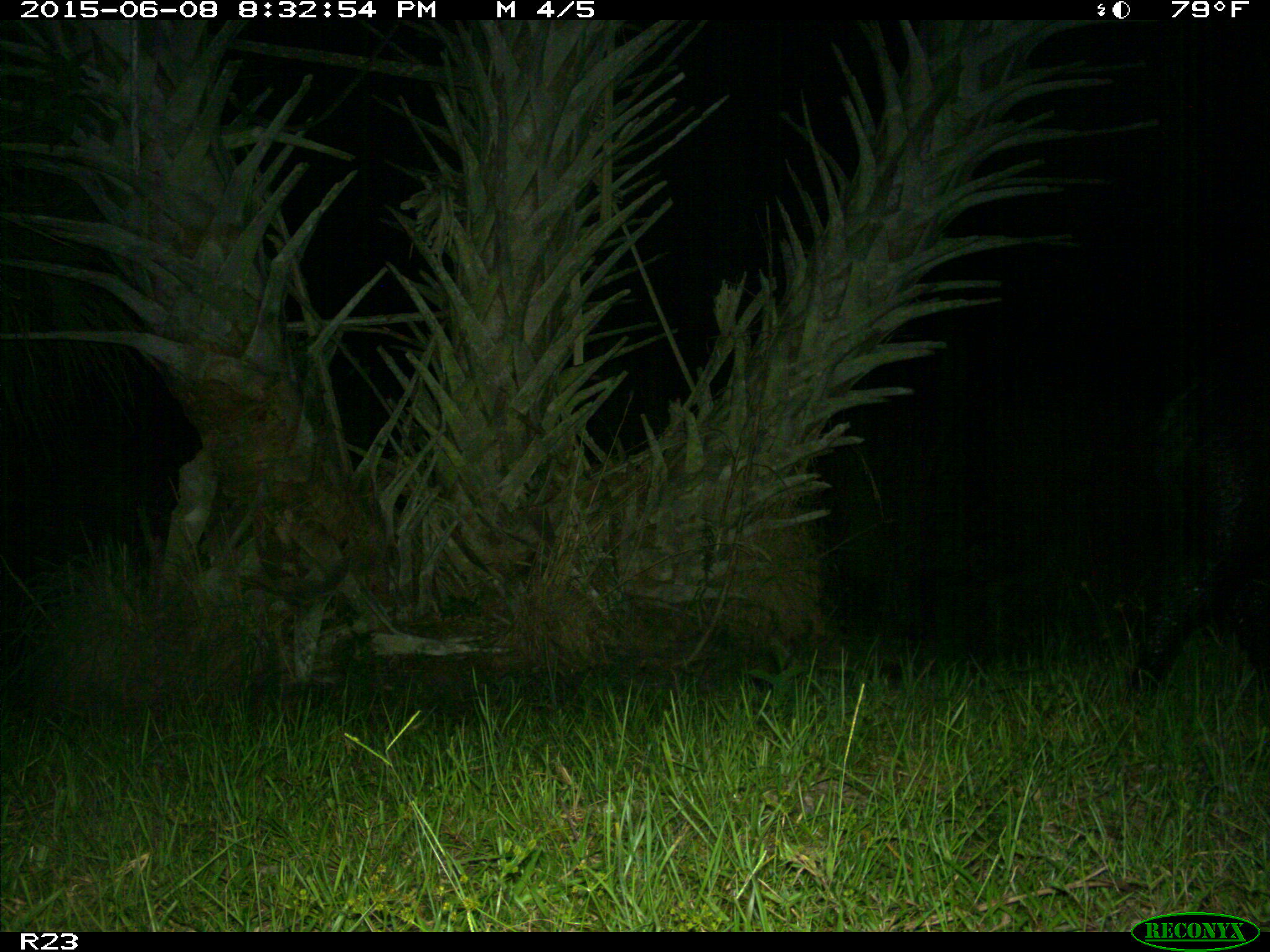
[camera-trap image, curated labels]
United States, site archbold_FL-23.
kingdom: Animalia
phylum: Chordata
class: Mammalia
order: Artiodactyla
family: Bovidae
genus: Bos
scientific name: Bos taurus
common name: domestic cow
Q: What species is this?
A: Bos taurus (domestic cow).